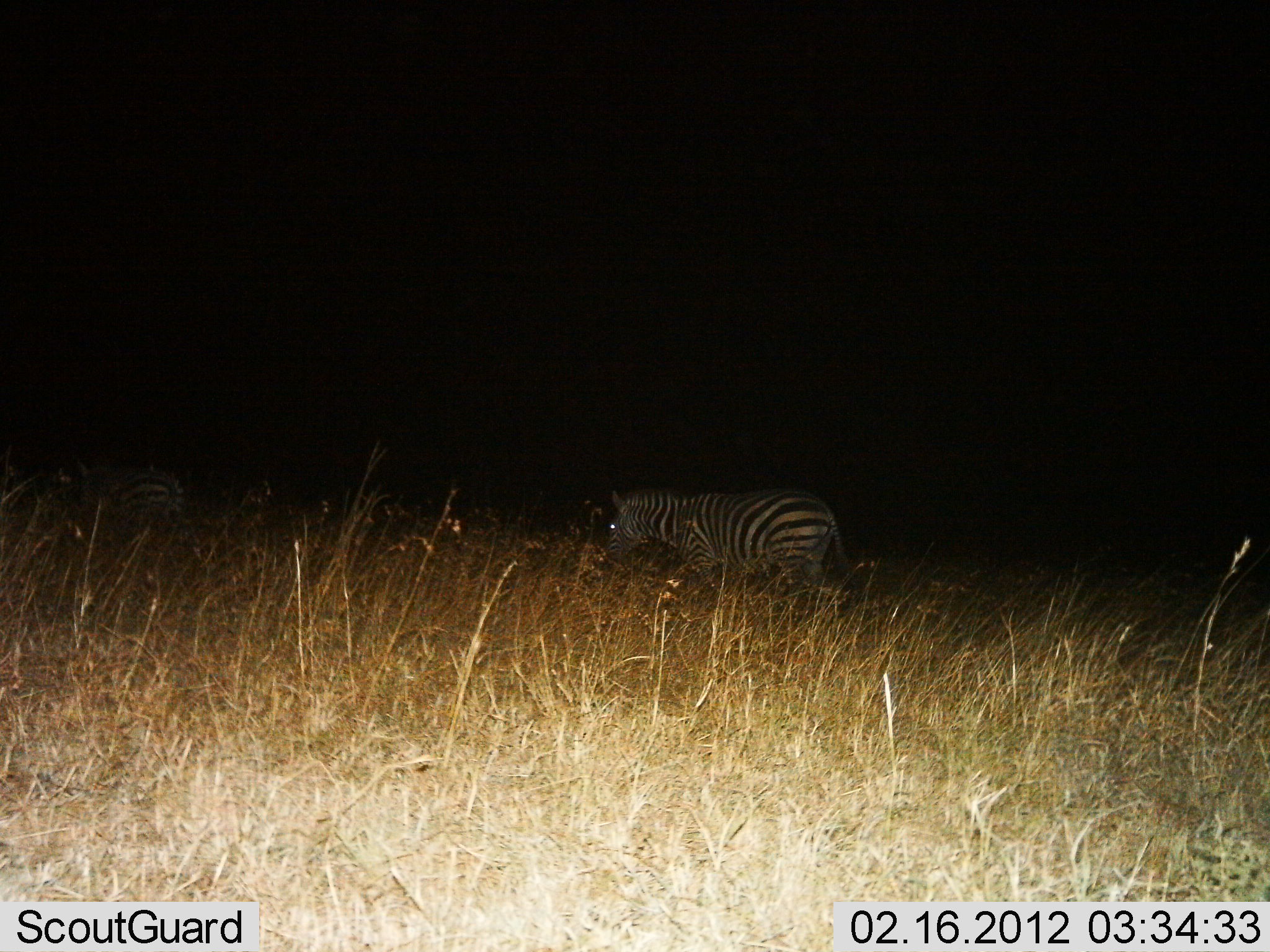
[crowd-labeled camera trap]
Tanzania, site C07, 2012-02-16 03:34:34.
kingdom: Animalia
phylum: Chordata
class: Mammalia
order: Perissodactyla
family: Equidae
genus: Equus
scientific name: Equus quagga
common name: plains zebra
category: zebra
Zebra (plains zebra) (Equus quagga), count 2. Behavior (volunteer vote fractions): standing 6%, resting 0%, moving 94%, interacting 0%. Young present (vote fraction): 0%. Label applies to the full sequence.